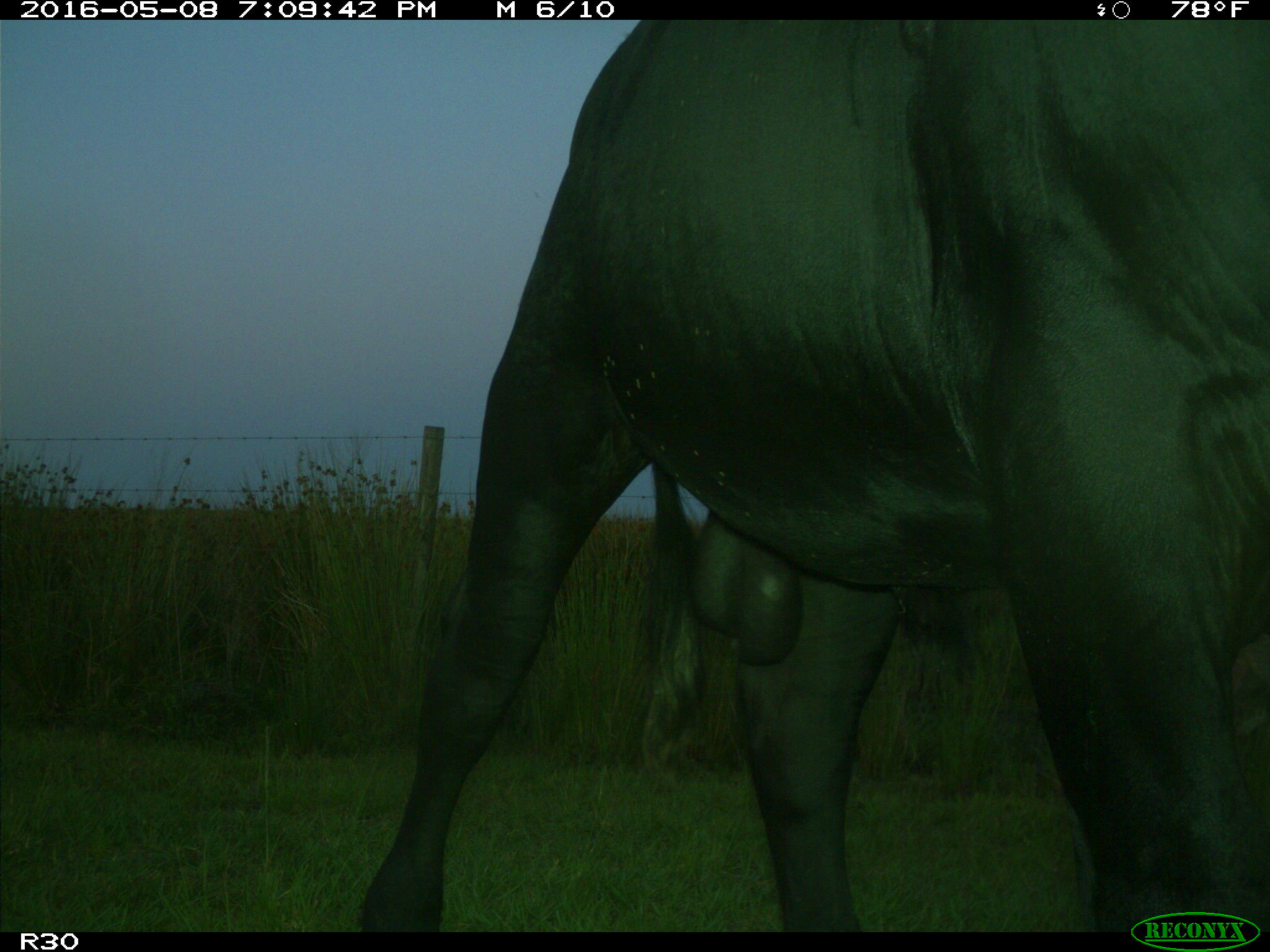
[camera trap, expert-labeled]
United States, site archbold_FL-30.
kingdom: Animalia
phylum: Chordata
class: Mammalia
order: Artiodactyla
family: Bovidae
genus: Bos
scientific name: Bos taurus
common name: domestic cow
Bos taurus (domestic cow).